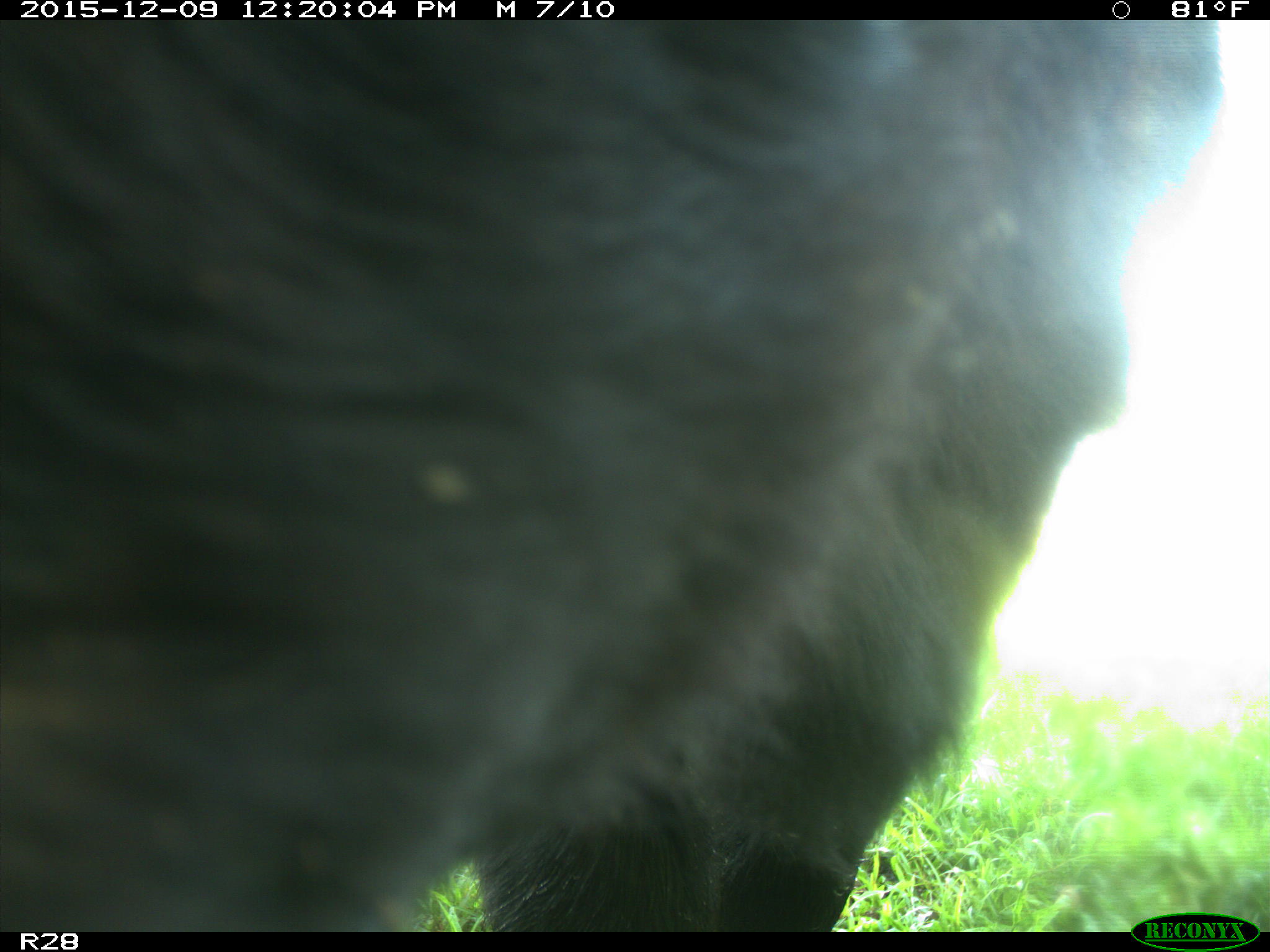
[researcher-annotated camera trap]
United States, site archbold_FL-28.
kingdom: Animalia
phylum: Chordata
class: Mammalia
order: Artiodactyla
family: Bovidae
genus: Bos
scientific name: Bos taurus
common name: domestic cow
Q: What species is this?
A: Bos taurus (domestic cow).